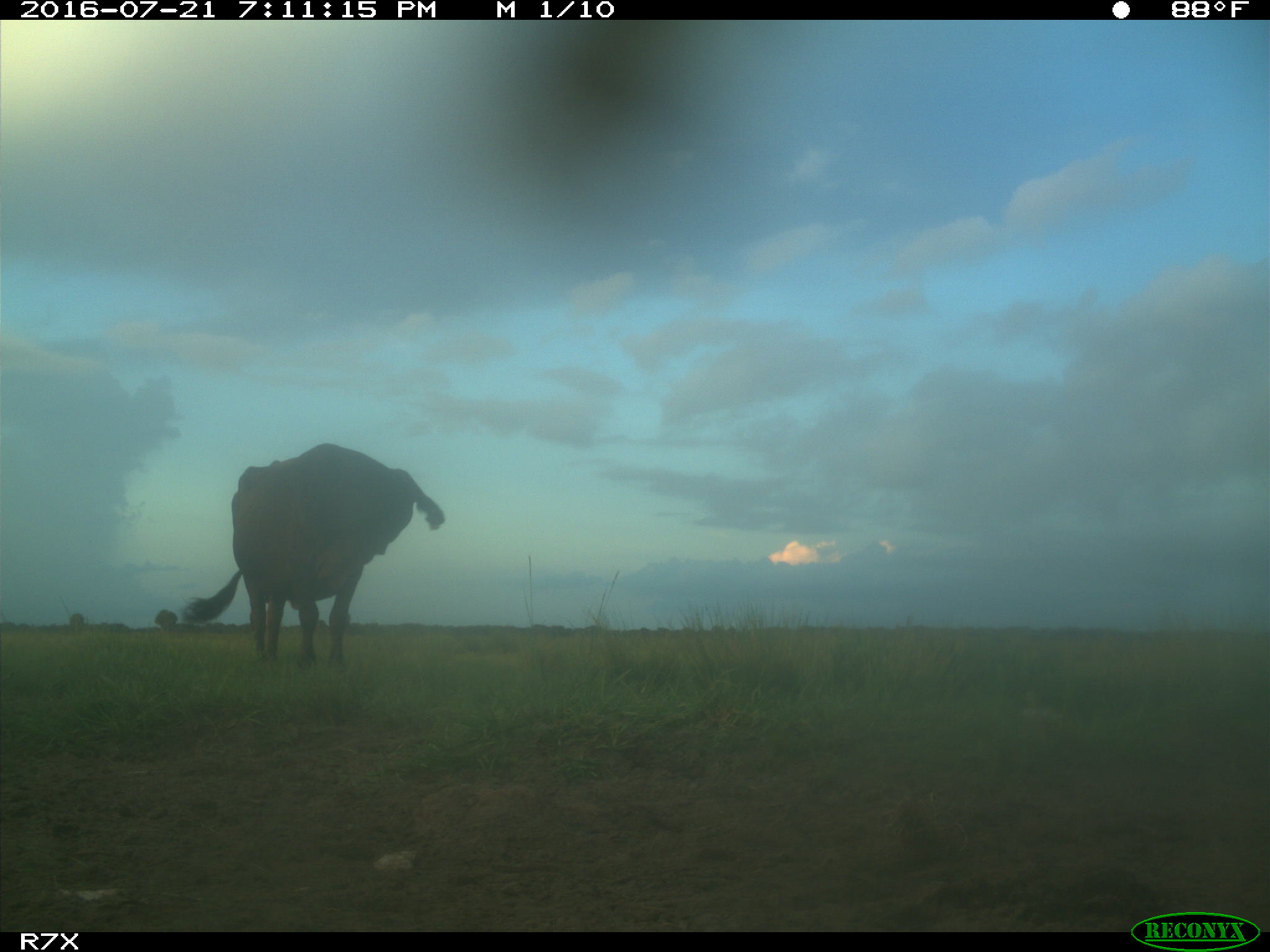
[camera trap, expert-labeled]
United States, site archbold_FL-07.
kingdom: Animalia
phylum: Chordata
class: Mammalia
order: Artiodactyla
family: Bovidae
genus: Bos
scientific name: Bos taurus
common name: domestic cow